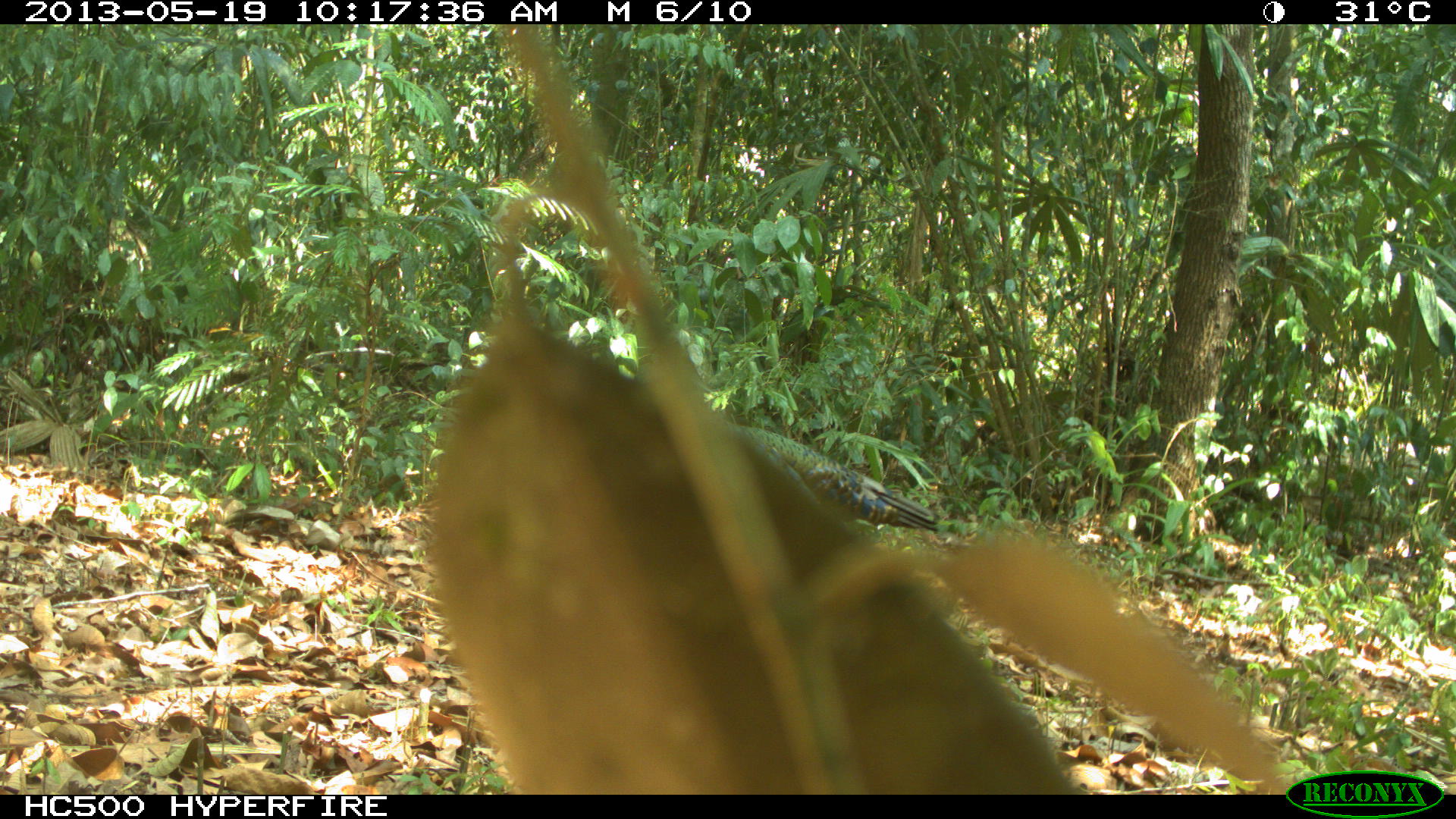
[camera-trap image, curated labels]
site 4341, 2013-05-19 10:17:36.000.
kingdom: Animalia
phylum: Chordata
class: Aves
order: Galliformes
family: Phasianidae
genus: Meleagris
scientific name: Meleagris ocellata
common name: ocellated turkey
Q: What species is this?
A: Meleagris ocellata (ocellated turkey).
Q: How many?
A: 1.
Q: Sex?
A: Male.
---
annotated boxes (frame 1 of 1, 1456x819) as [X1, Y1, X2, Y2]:
meleagris ocellata: [731, 422, 938, 540]